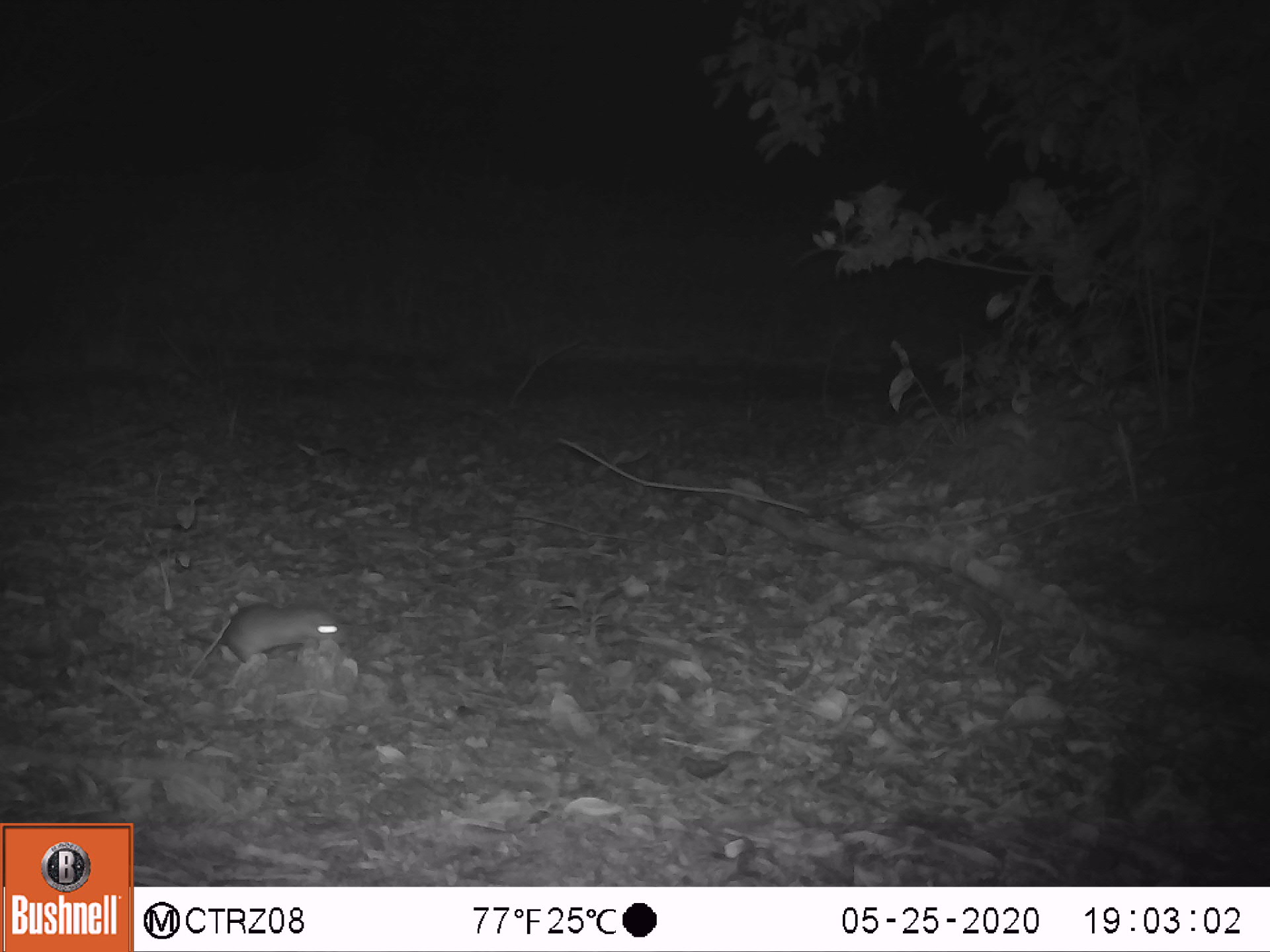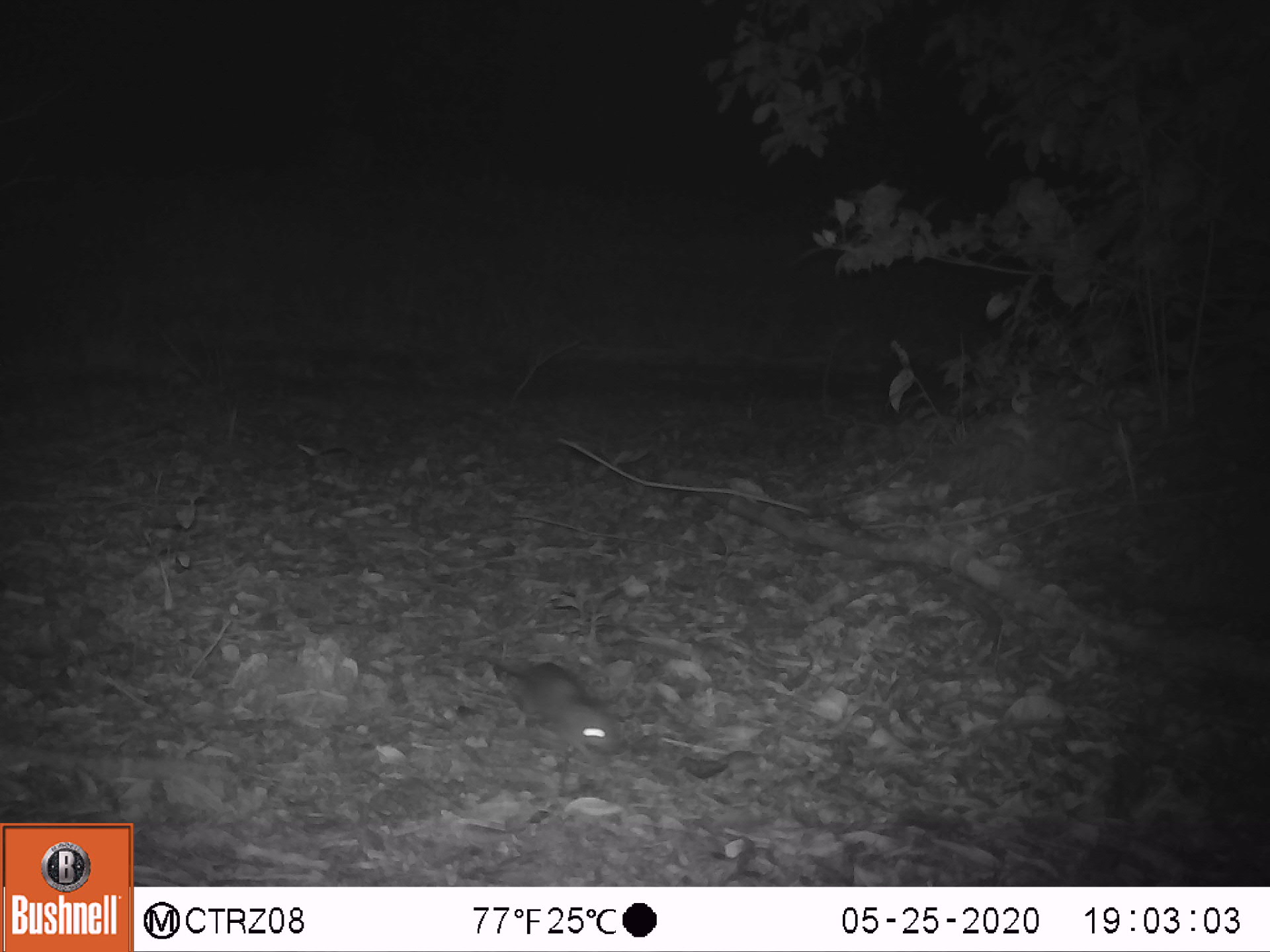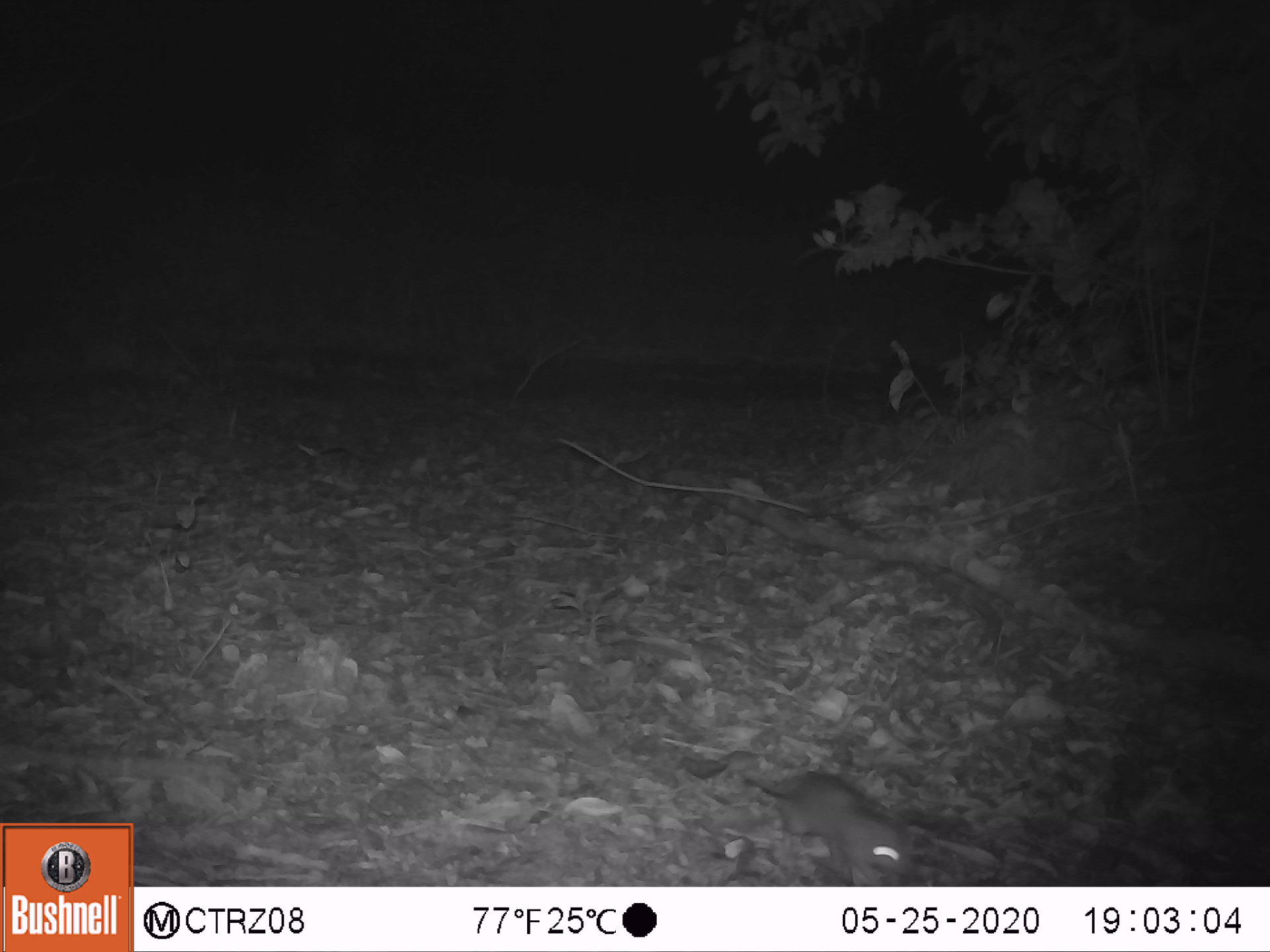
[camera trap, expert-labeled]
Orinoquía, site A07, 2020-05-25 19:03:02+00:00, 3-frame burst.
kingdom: Animalia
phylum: Chordata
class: Mammalia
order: Rodentia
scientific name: Rodentia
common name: rodent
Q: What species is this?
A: Rodent (Rodentia).